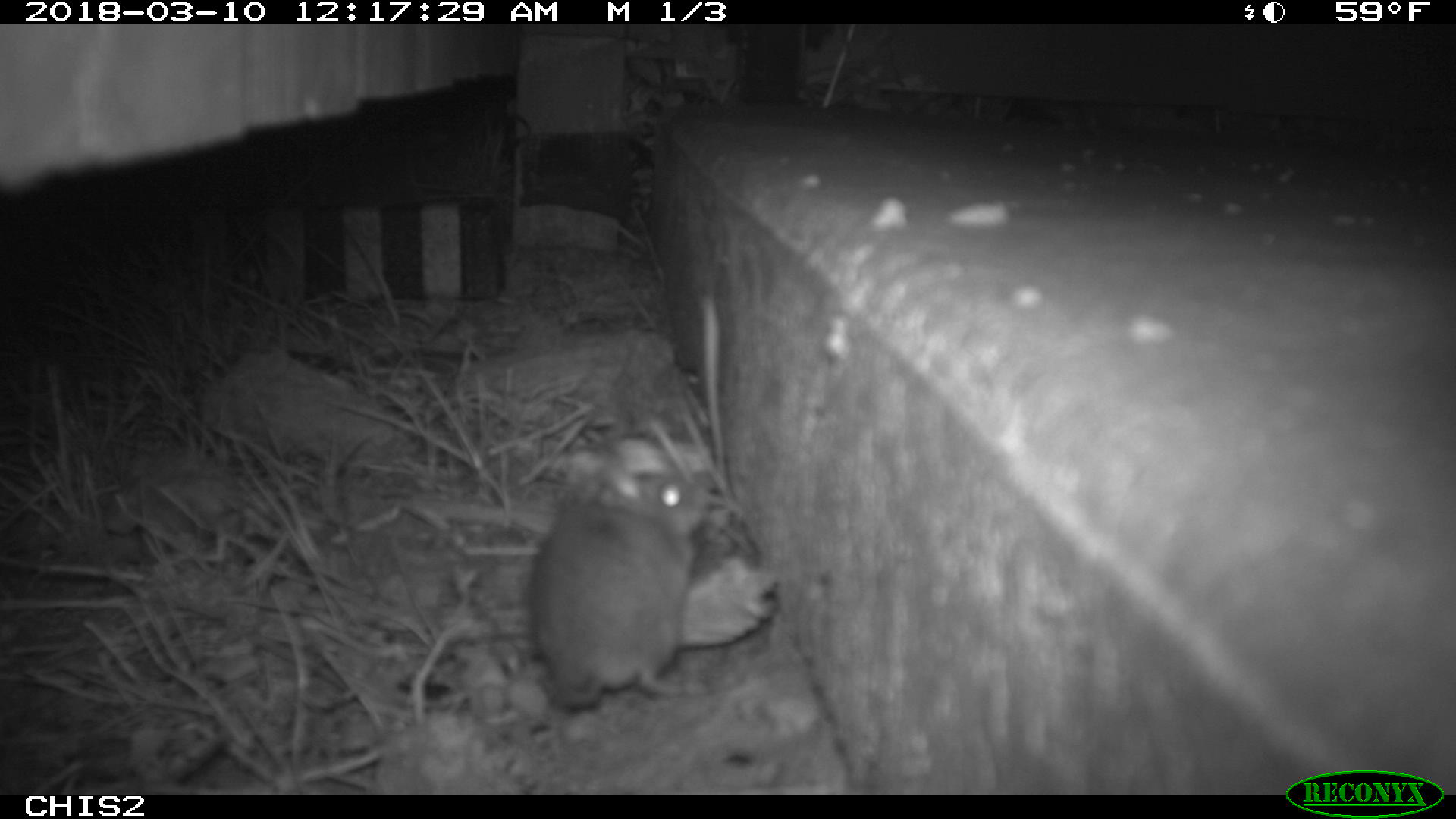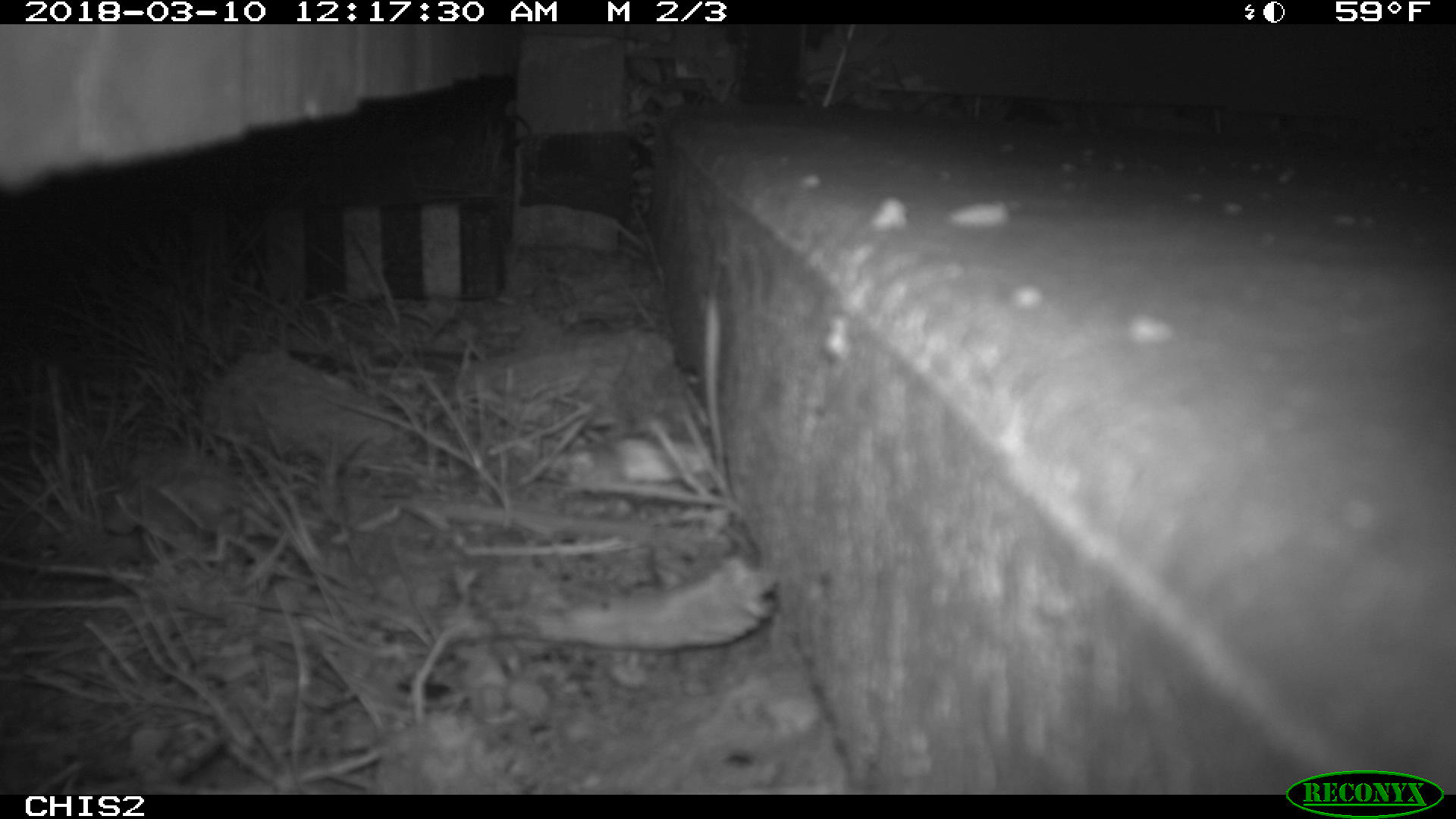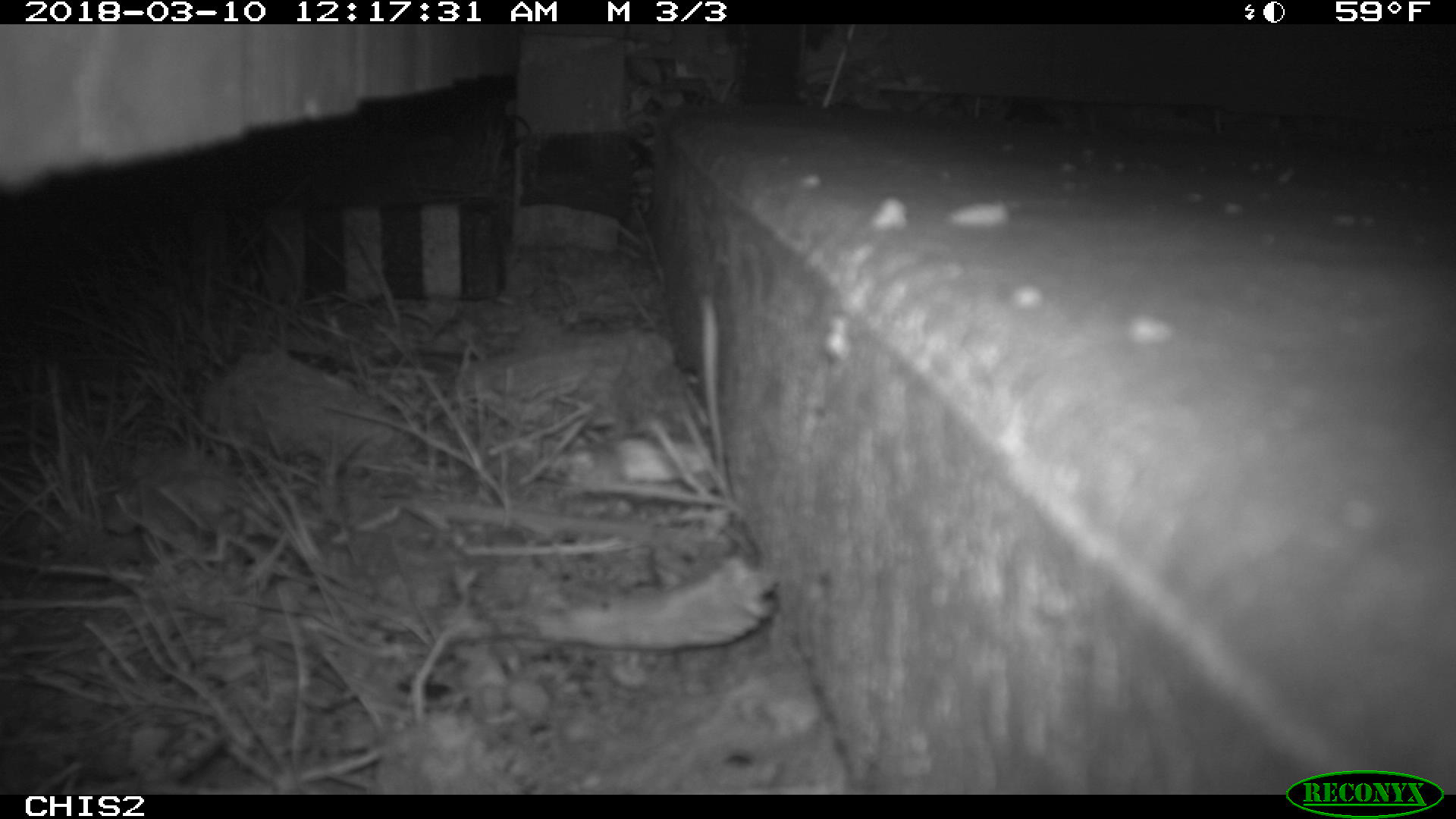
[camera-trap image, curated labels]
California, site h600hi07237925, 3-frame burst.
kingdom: Animalia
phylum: Chordata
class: Mammalia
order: Rodentia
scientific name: Rodentia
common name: rodent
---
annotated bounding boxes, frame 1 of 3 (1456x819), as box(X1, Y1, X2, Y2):
rodent: box(529, 457, 707, 708)